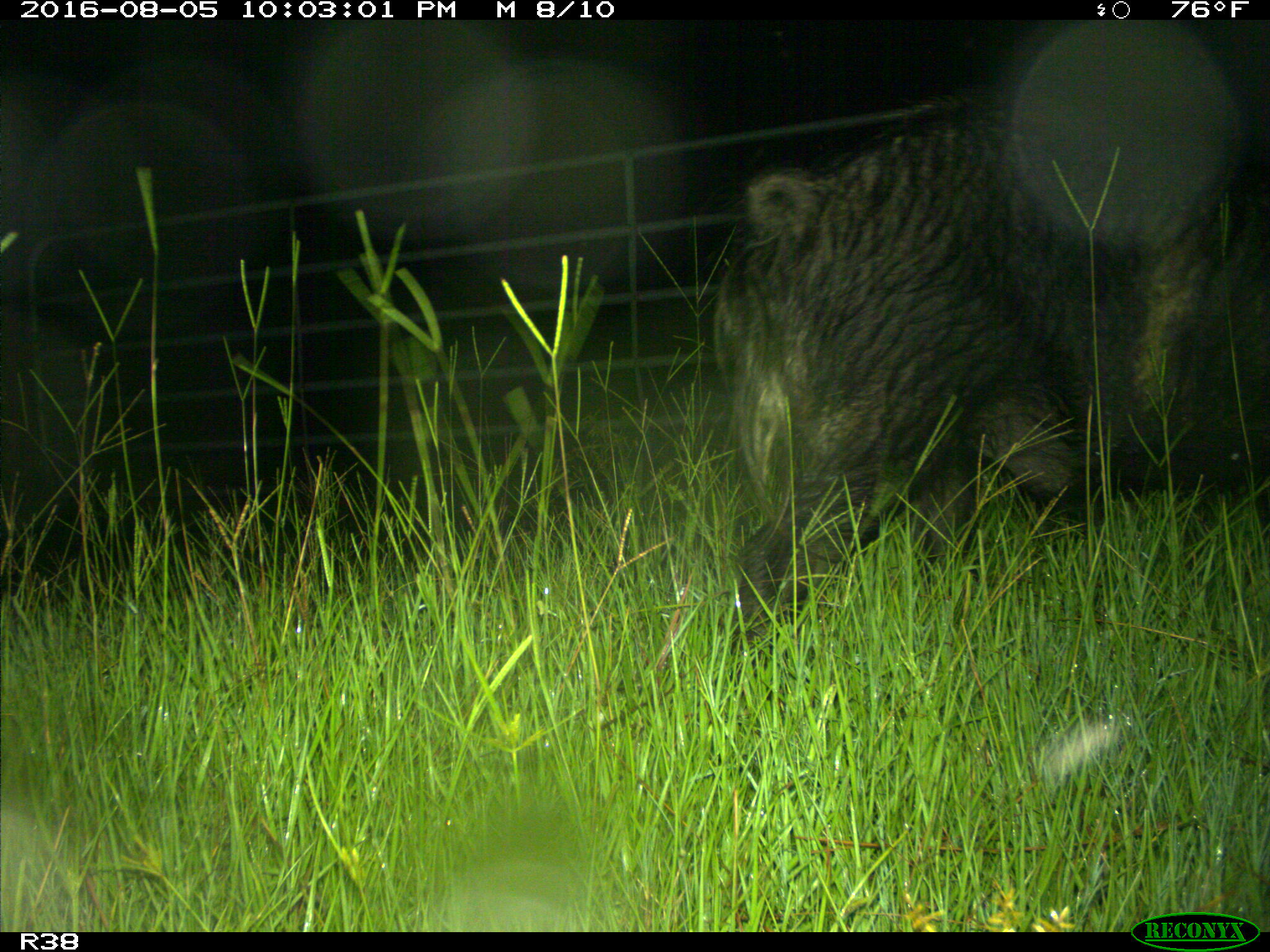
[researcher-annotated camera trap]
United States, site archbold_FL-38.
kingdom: Animalia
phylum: Chordata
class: Mammalia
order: Artiodactyla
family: Suidae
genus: Sus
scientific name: Sus scrofa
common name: wild boar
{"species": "Sus scrofa (wild boar)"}